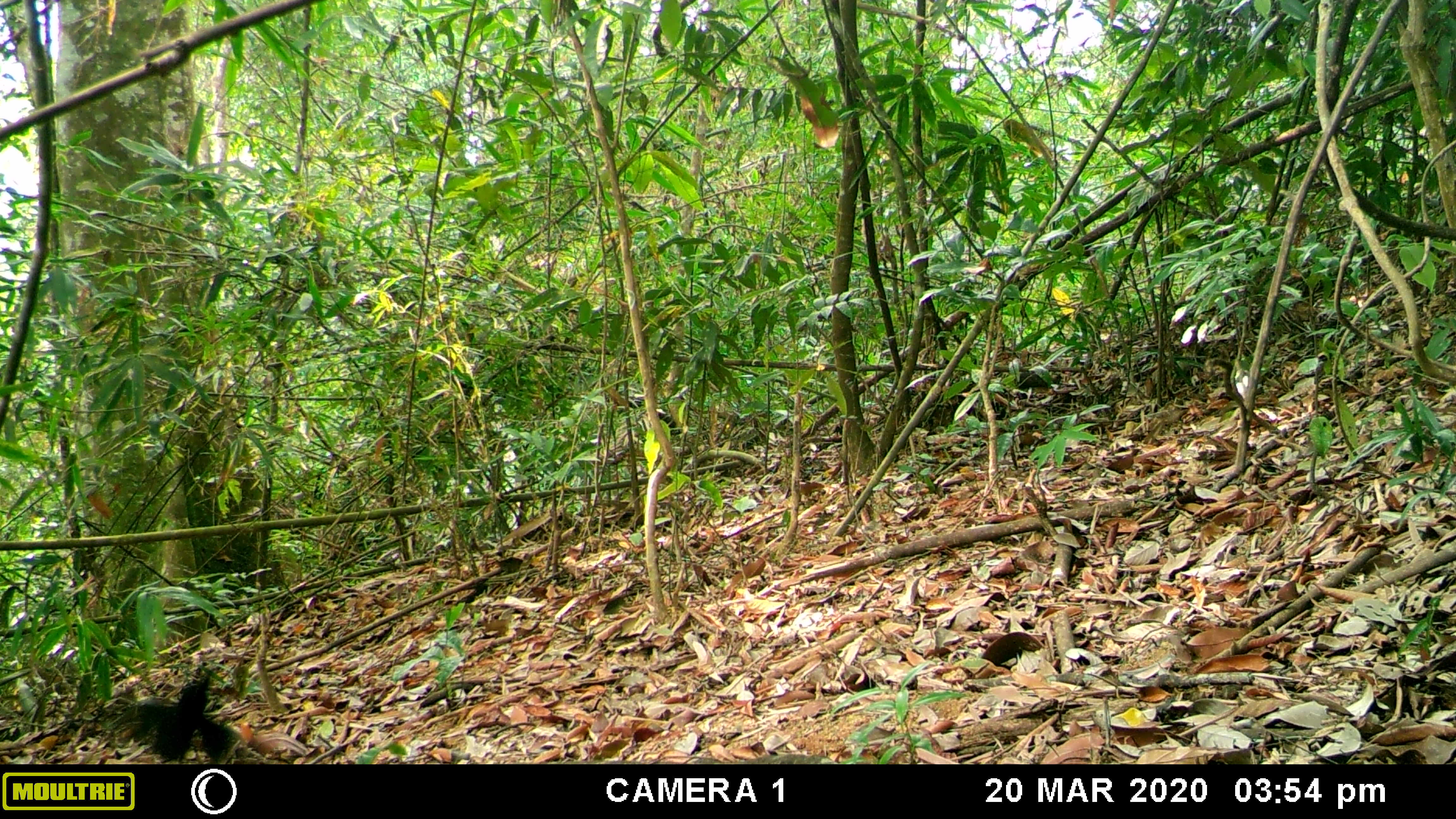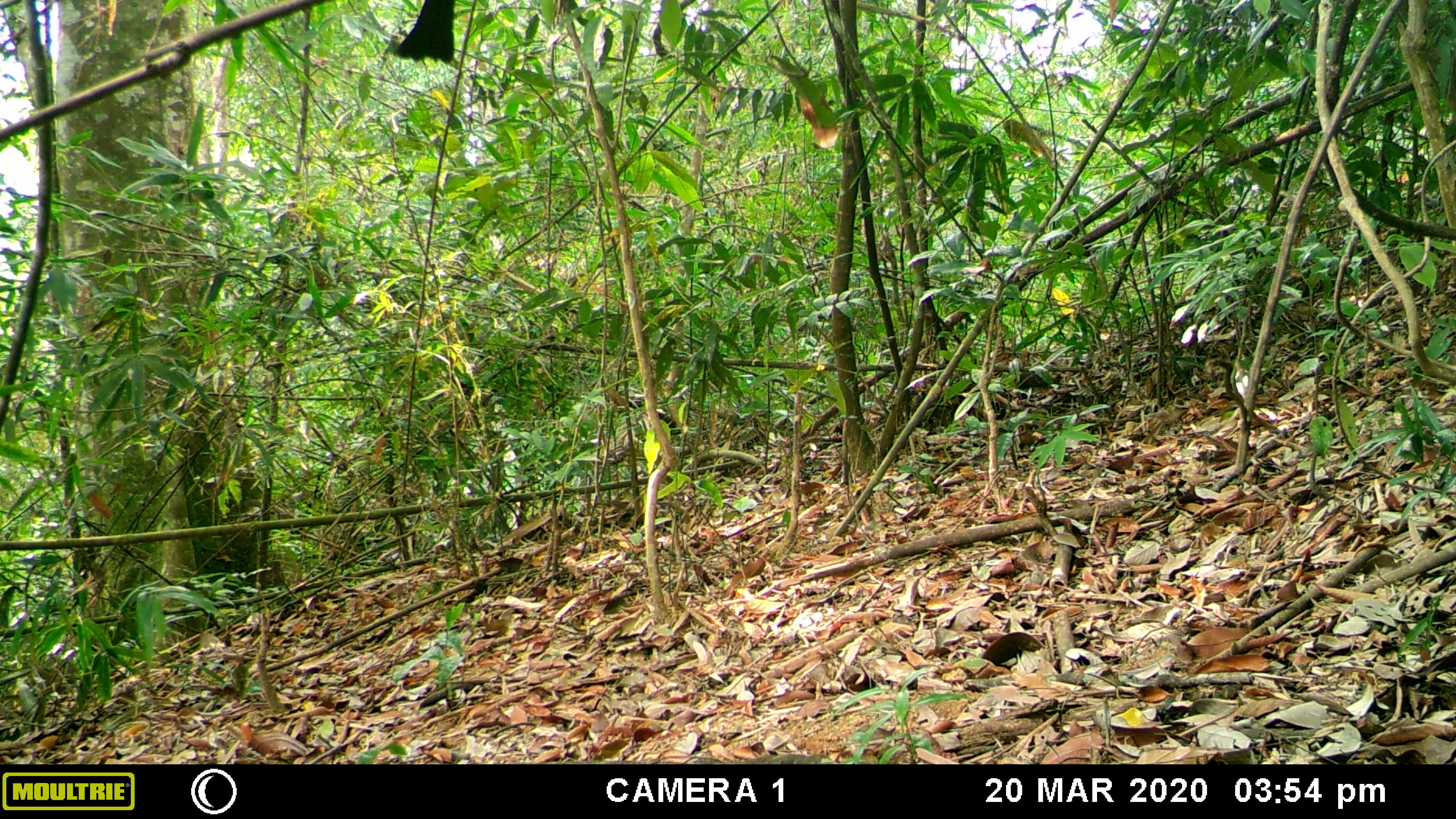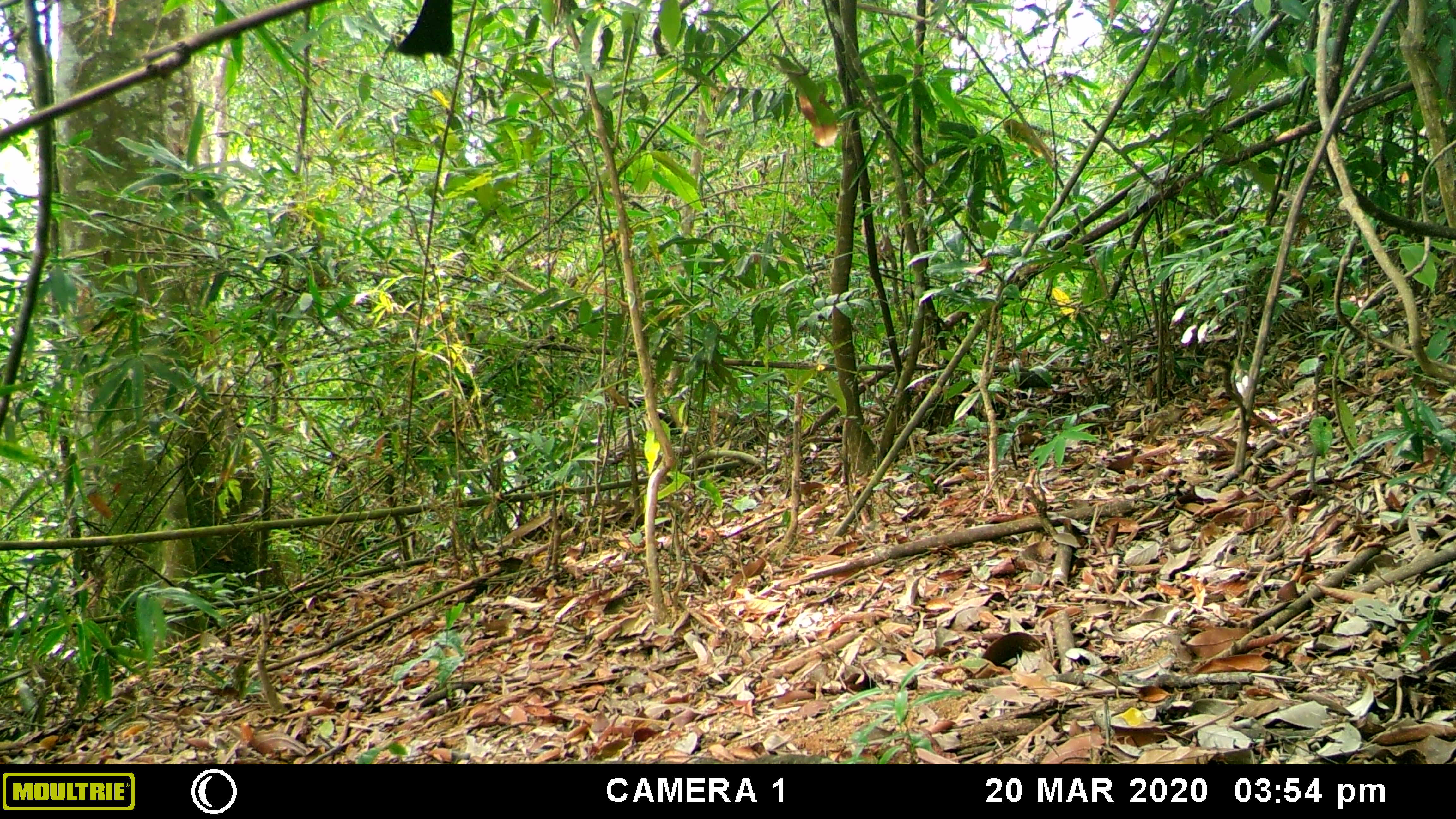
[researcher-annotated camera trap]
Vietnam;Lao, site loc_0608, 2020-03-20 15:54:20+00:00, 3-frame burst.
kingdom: Animalia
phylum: Chordata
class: Aves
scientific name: Aves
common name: bird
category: unidentified bird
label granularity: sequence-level